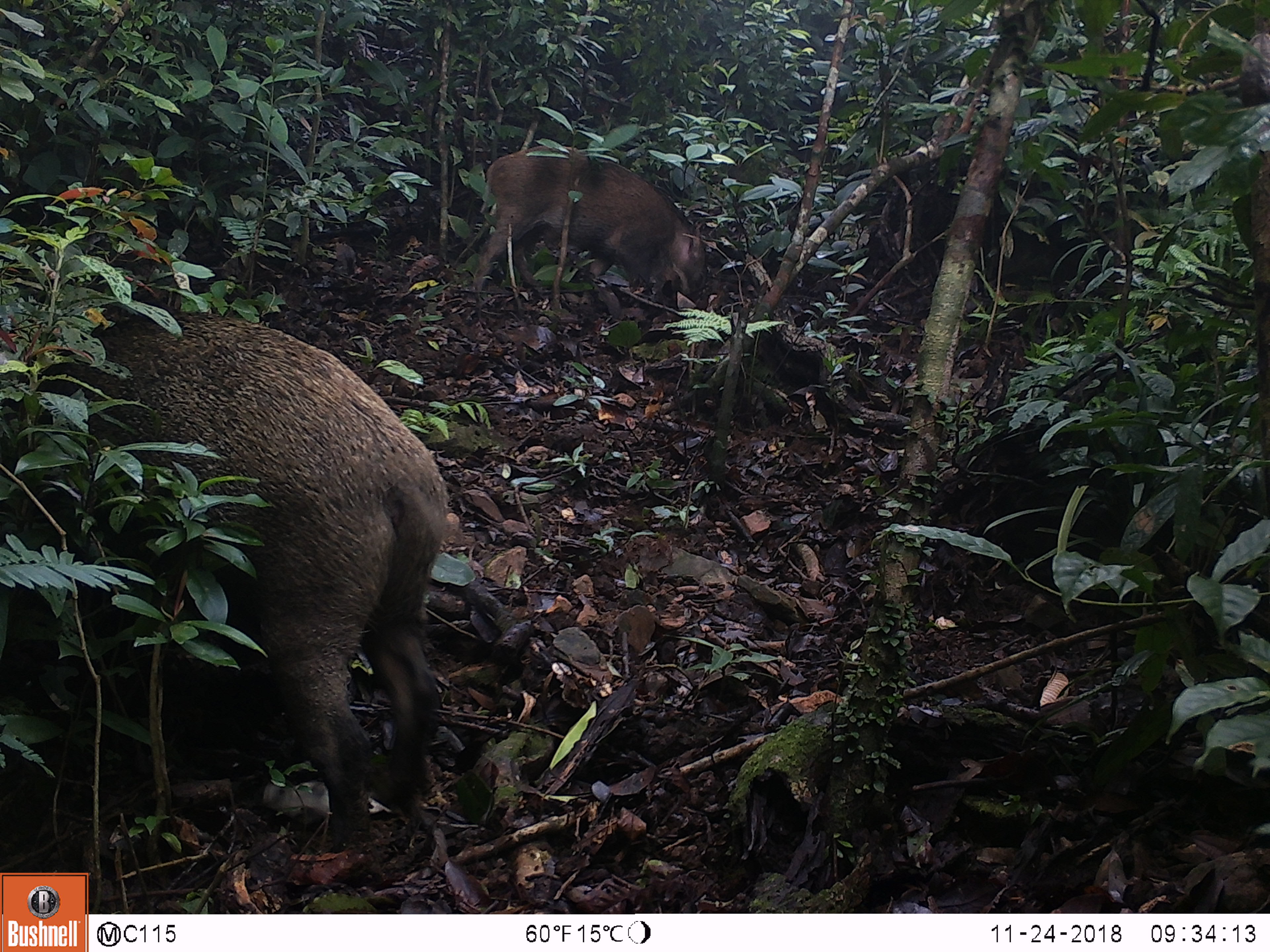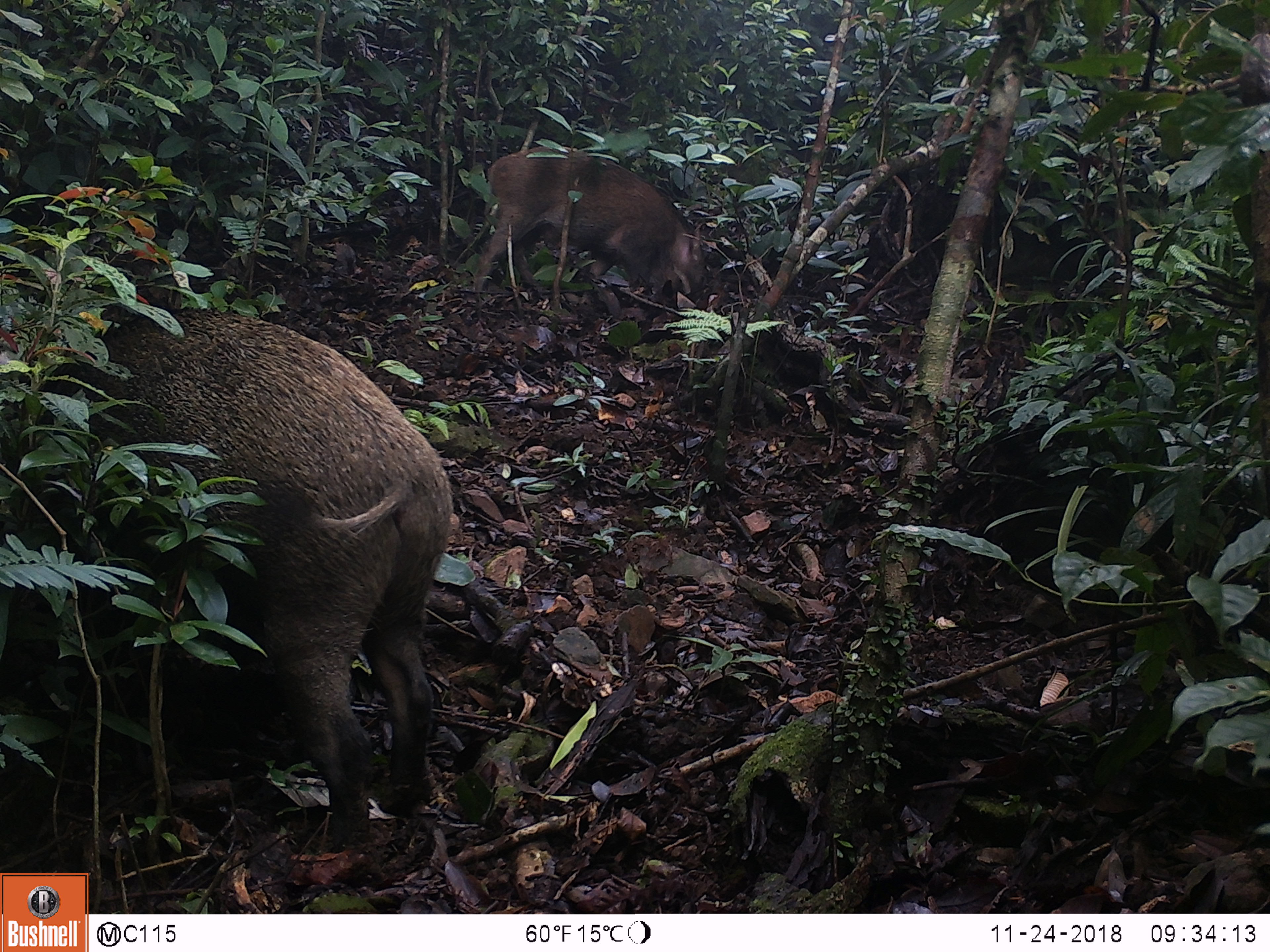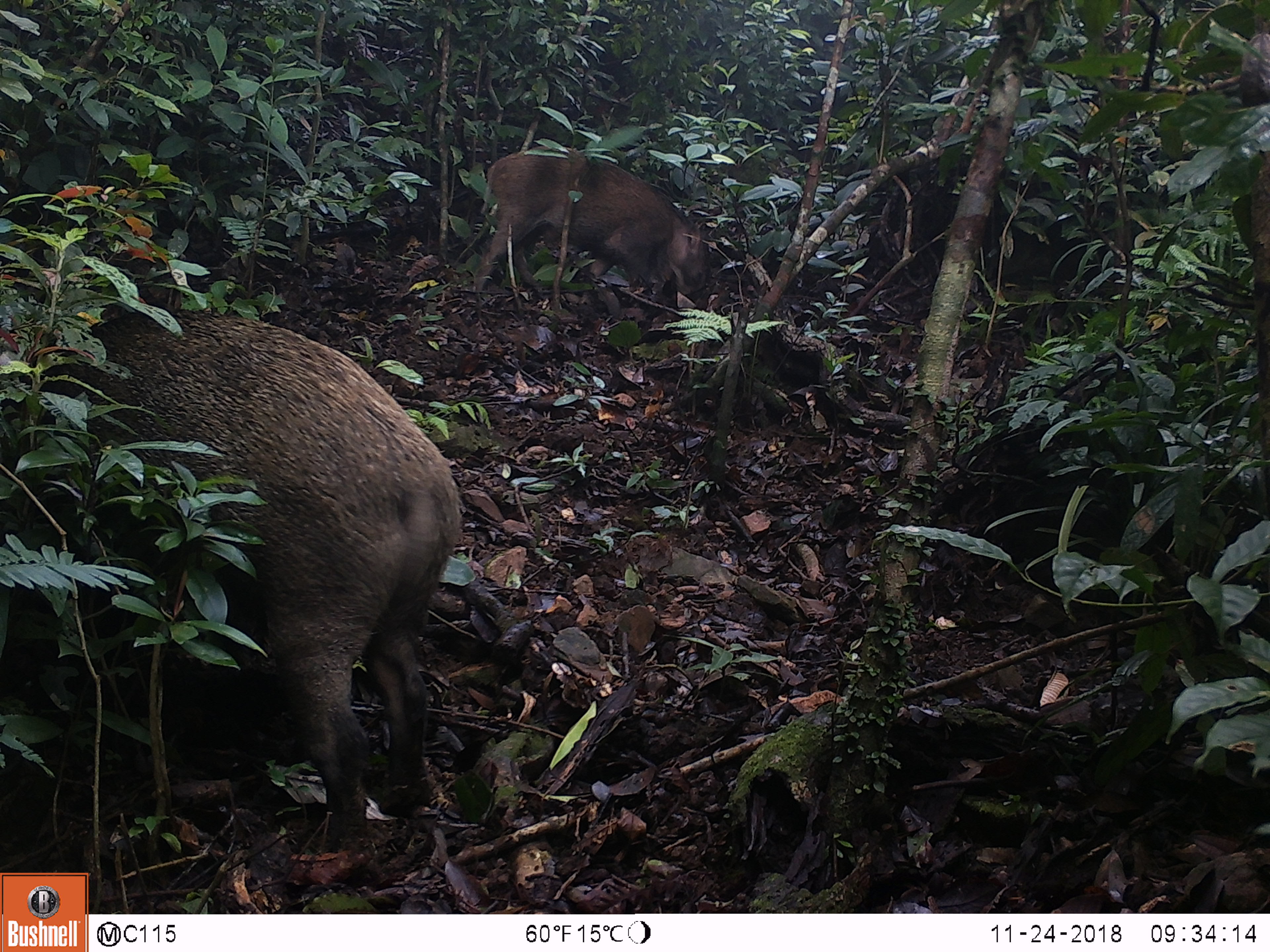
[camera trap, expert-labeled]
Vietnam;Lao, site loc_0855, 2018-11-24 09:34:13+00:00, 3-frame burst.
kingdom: Animalia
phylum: Chordata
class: Mammalia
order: Artiodactyla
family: Suidae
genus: Sus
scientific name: Sus scrofa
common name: eurasian wild pig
Eurasian wild pig (Sus scrofa). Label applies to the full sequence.